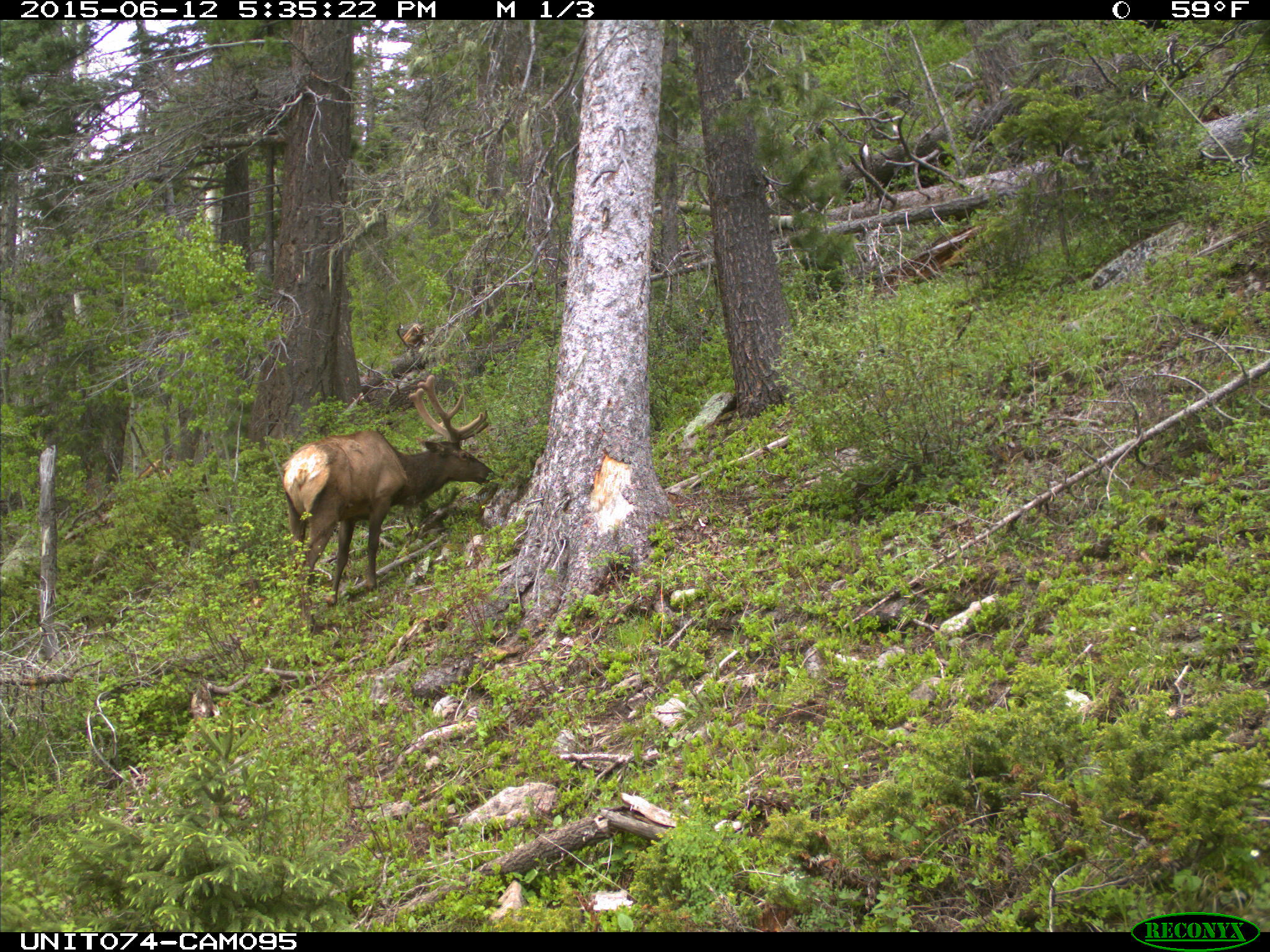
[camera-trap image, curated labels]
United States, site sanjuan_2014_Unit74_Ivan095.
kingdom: Animalia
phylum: Chordata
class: Mammalia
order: Artiodactyla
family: Cervidae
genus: Cervus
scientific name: Cervus elaphus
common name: red deer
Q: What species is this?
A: Cervus elaphus (red deer).